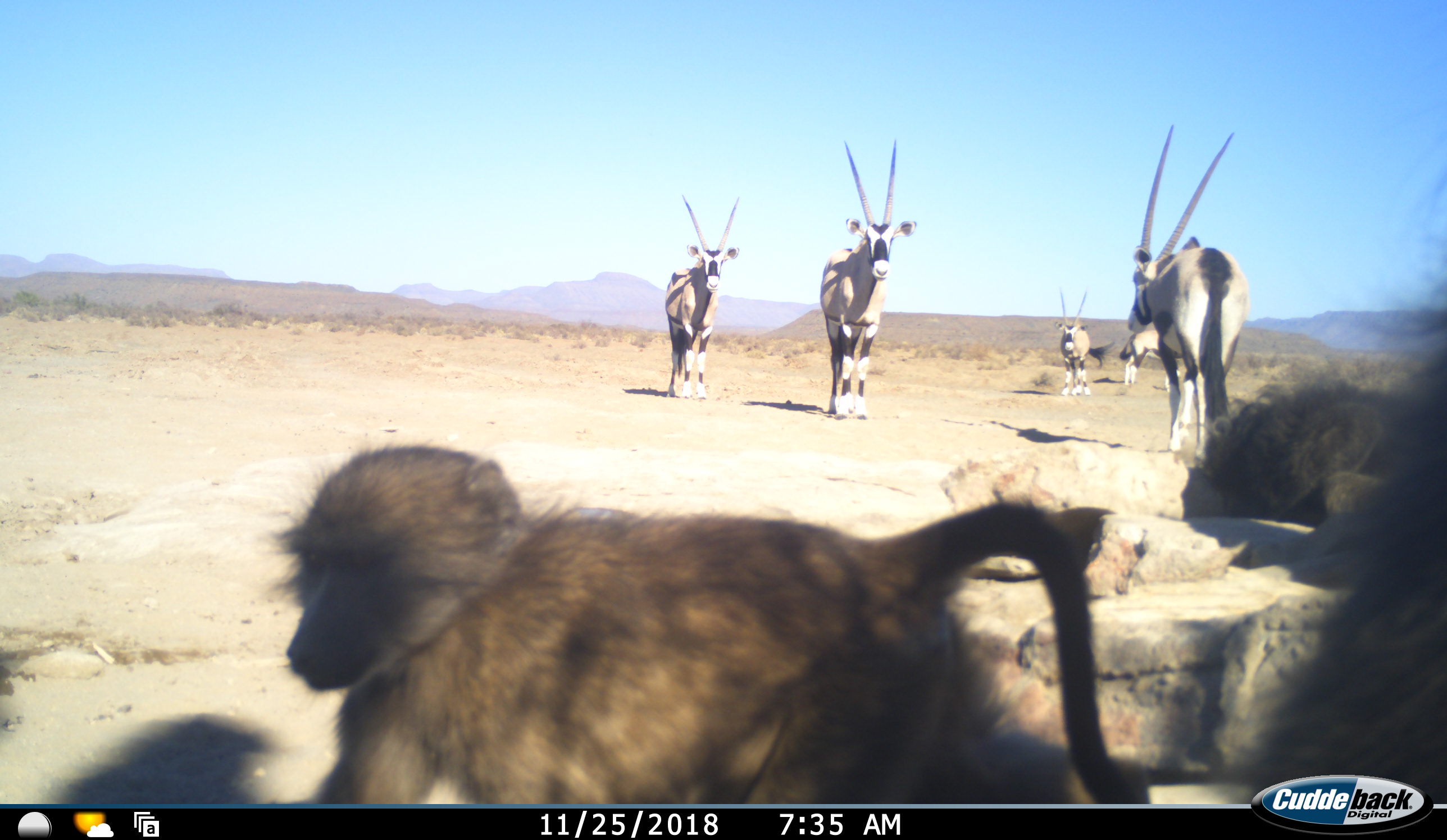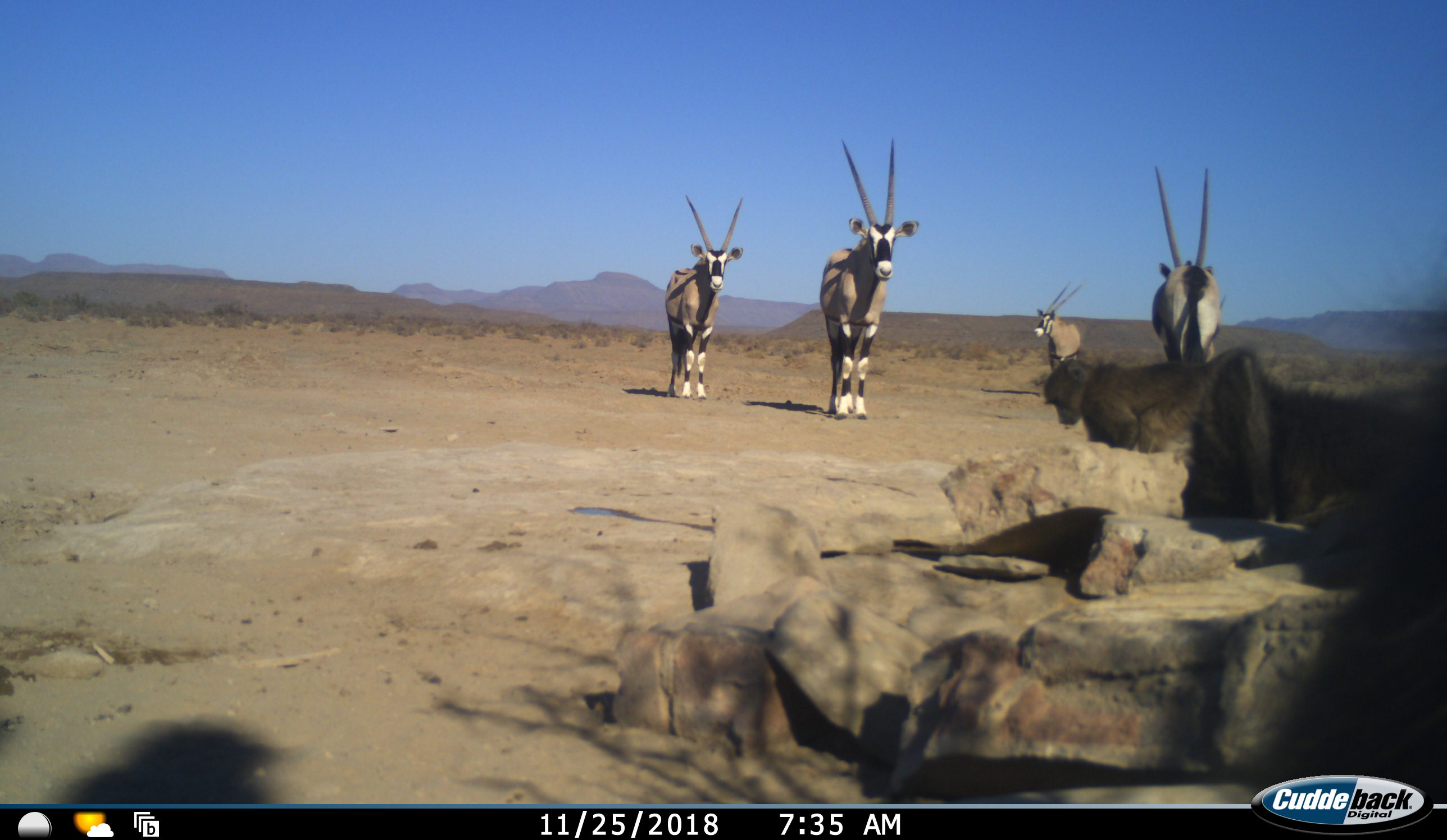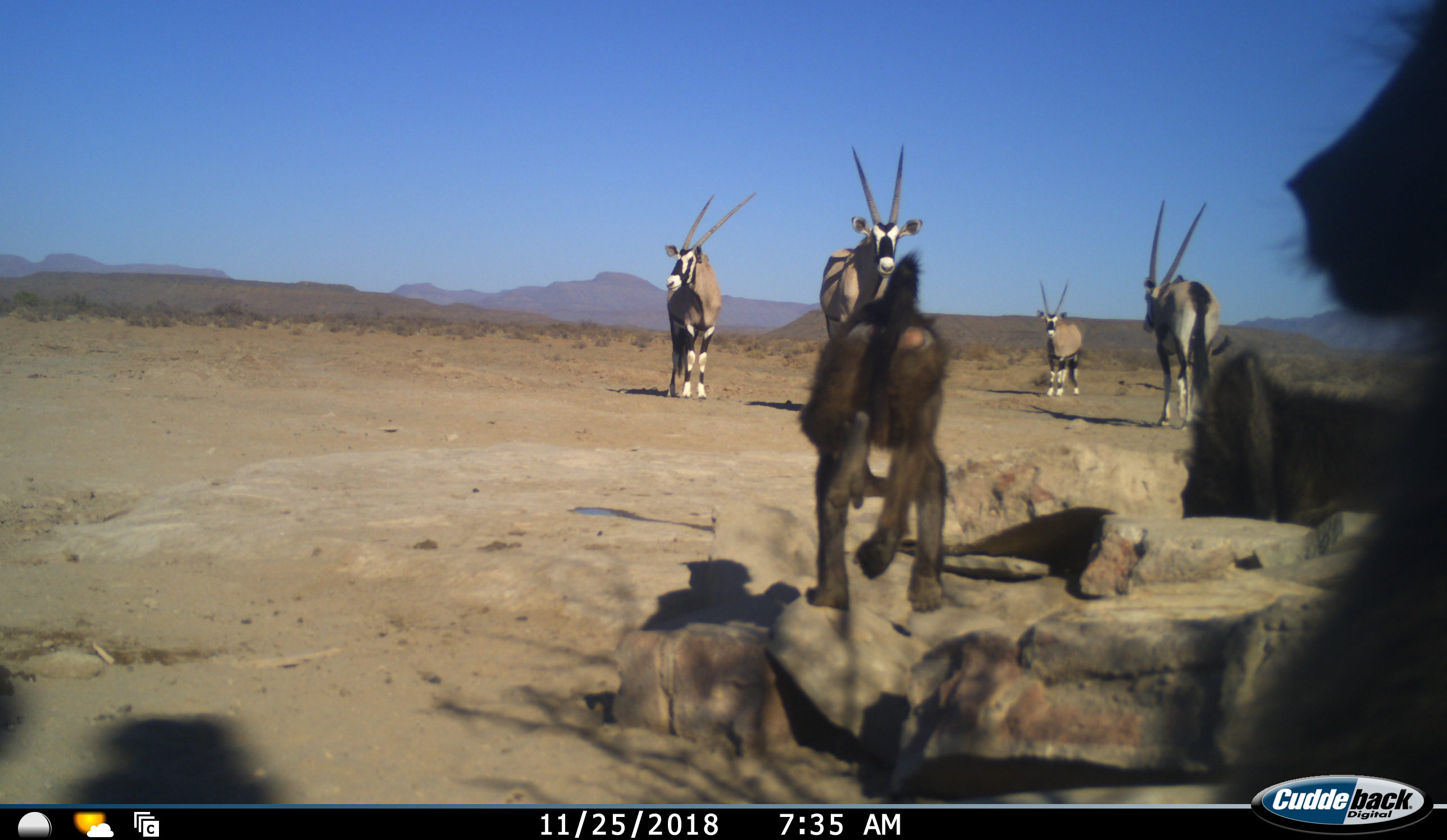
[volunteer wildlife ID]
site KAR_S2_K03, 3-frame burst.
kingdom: Animalia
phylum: Chordata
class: Mammalia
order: Primates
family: Cercopithecidae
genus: Papio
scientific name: Papio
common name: baboon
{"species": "baboon (Papio)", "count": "3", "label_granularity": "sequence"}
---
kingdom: Animalia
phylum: Chordata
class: Mammalia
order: Artiodactyla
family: Bovidae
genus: Oryx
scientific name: Oryx gazella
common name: gemsbok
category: oryx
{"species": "oryx (gemsbok) (Oryx gazella)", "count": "5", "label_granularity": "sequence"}